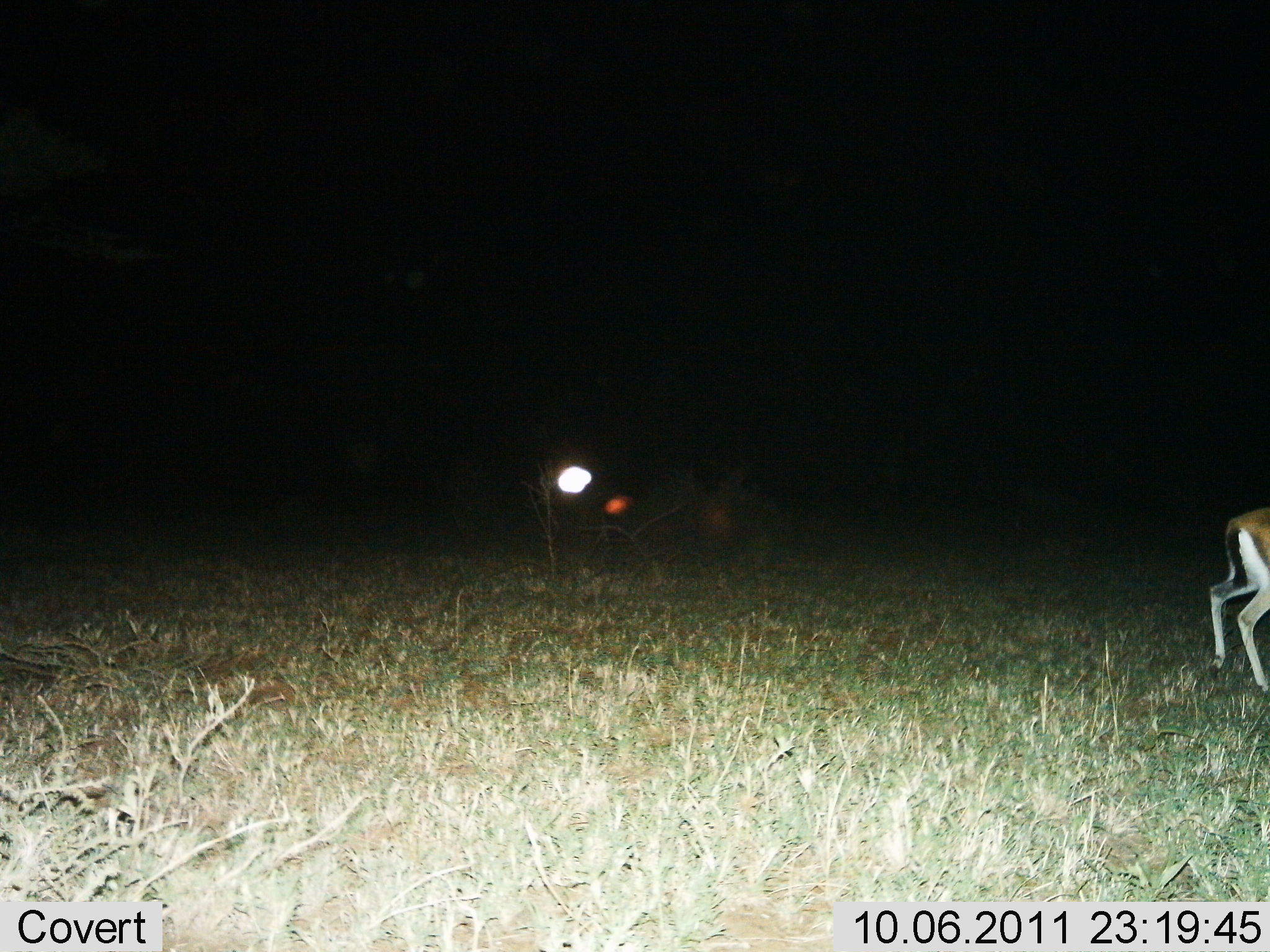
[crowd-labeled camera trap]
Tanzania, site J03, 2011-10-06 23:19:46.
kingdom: Animalia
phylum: Chordata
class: Mammalia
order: Artiodactyla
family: Bovidae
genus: Eudorcas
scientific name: Eudorcas thomsonii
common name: thomson's gazelle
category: gazellethomsons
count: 1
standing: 46%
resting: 0%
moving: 54%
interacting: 0%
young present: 0%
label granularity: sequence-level